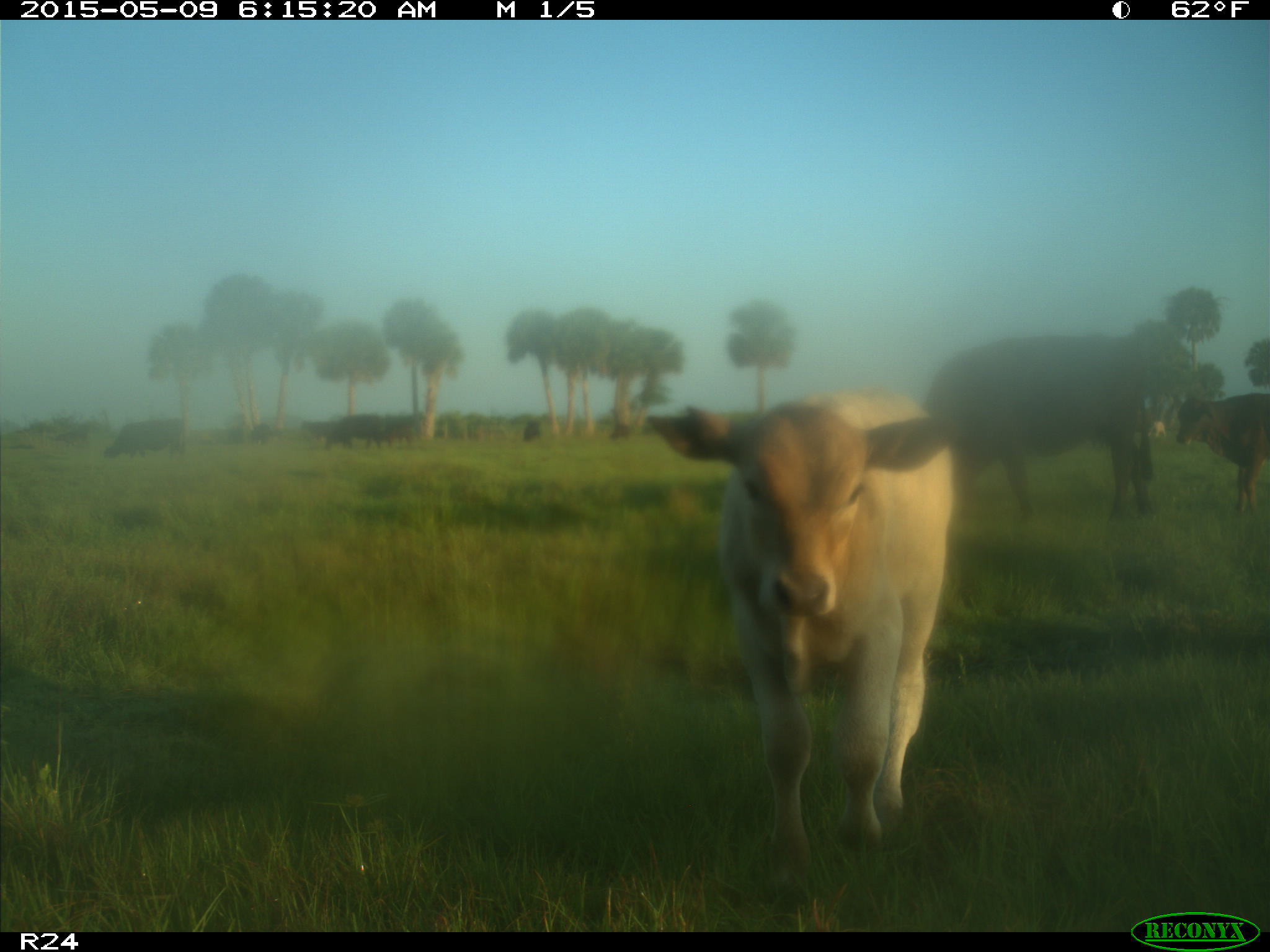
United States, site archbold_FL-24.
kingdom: Animalia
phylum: Chordata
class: Mammalia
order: Artiodactyla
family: Bovidae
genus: Bos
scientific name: Bos taurus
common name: domestic cow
Bos taurus (domestic cow).